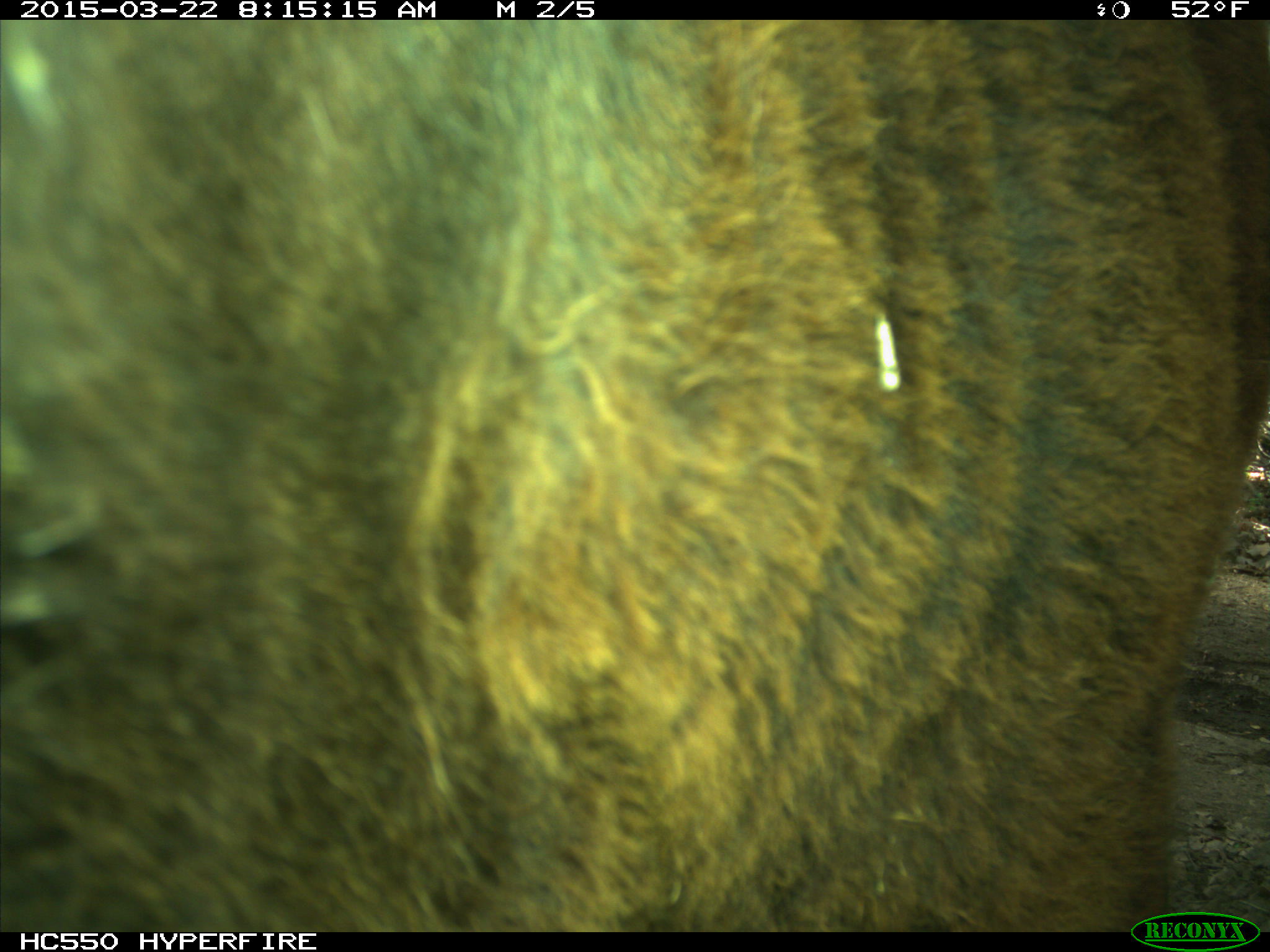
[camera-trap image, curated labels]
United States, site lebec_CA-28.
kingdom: Animalia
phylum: Chordata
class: Mammalia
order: Artiodactyla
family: Bovidae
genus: Bos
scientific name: Bos taurus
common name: domestic cow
Bos taurus (domestic cow).